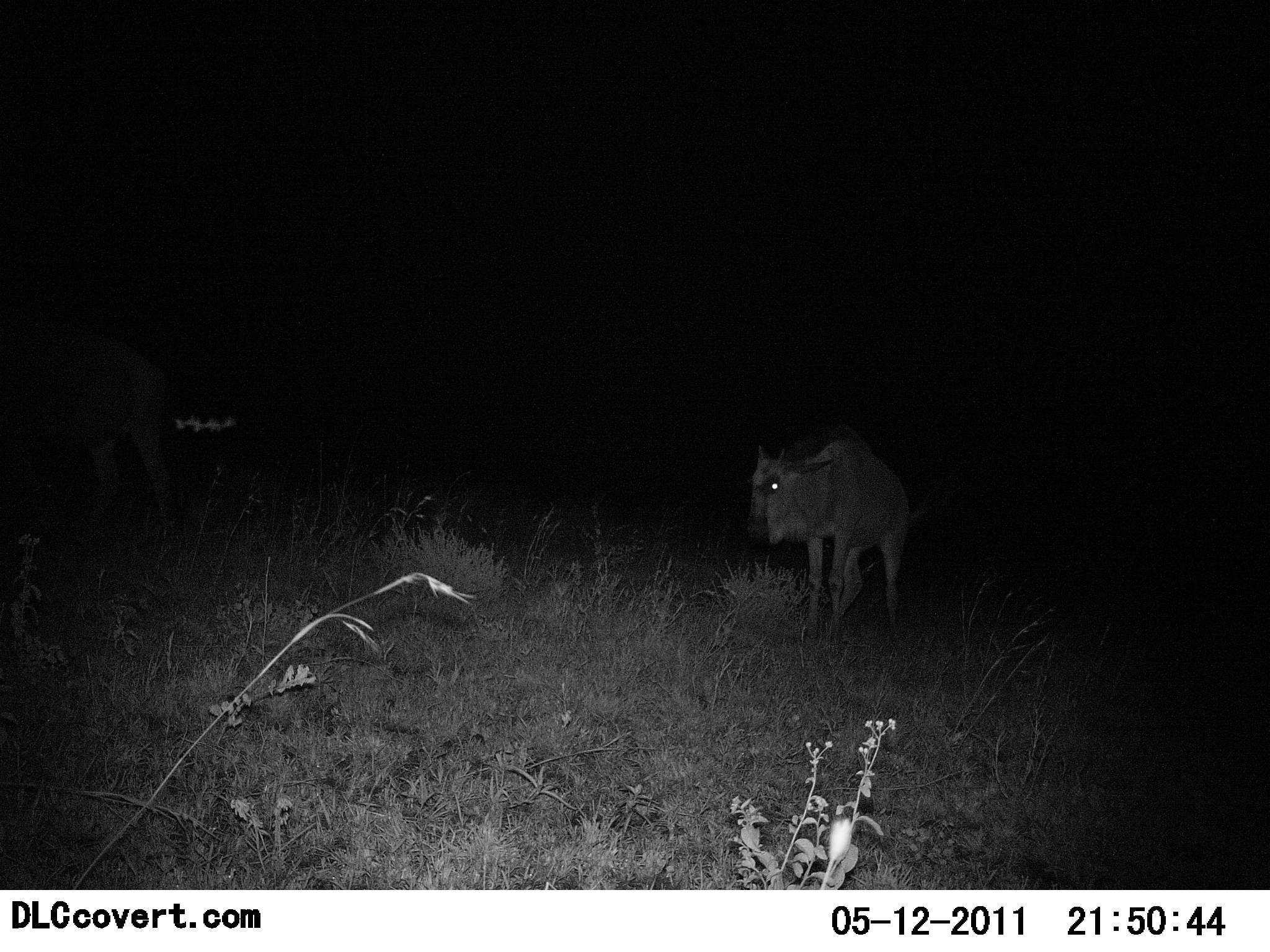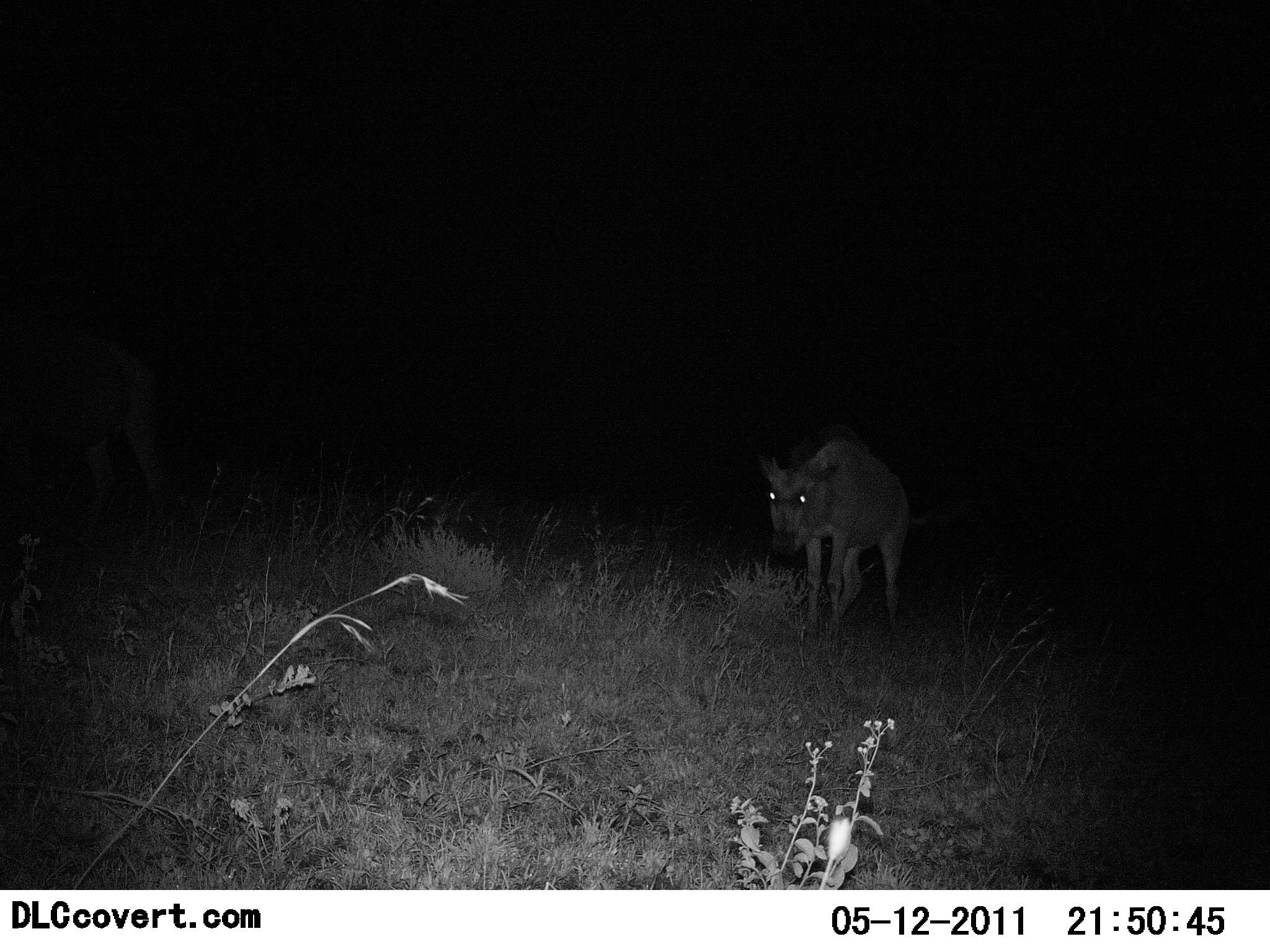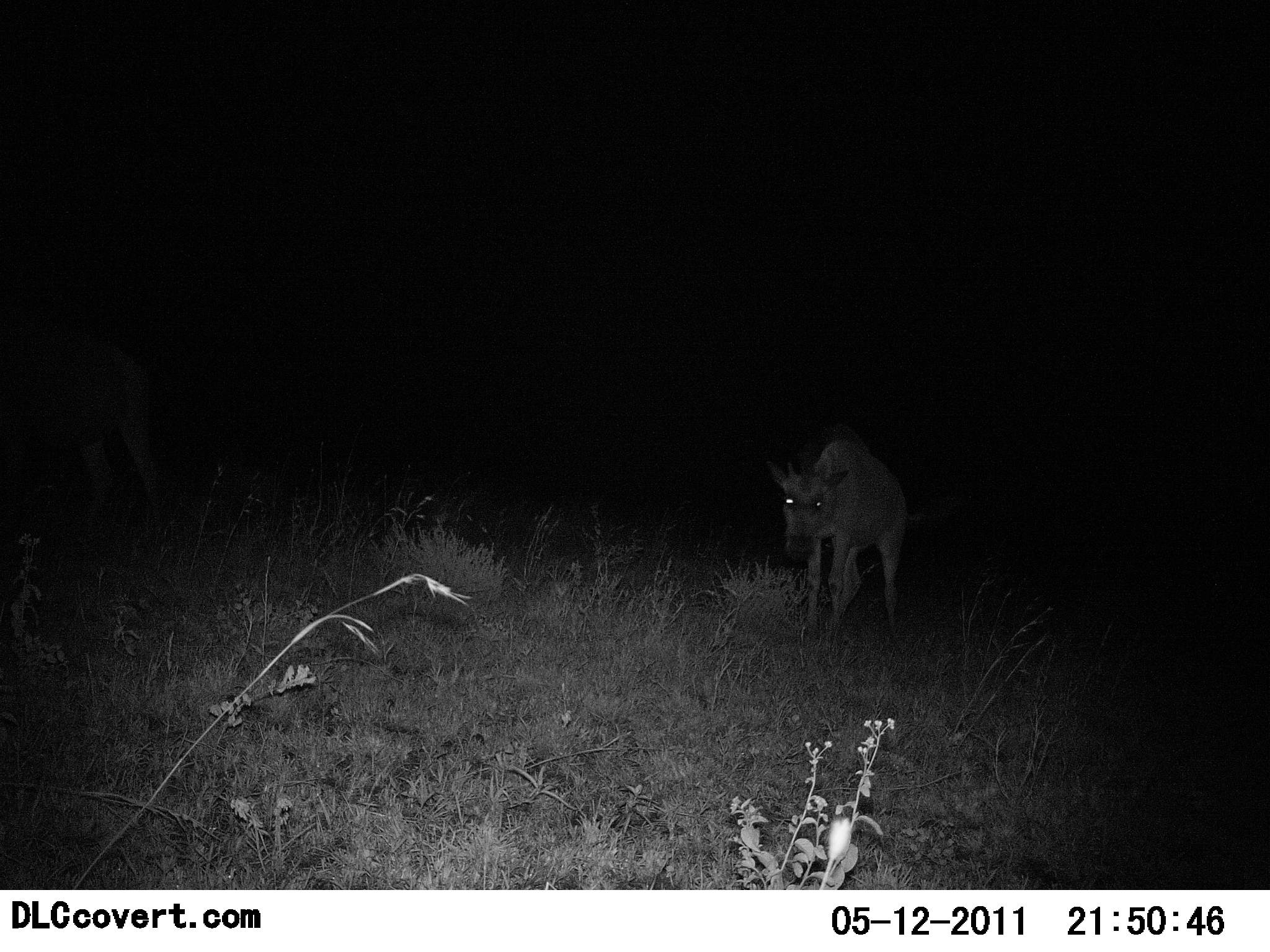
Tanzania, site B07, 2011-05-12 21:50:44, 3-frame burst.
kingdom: Animalia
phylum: Chordata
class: Mammalia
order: Artiodactyla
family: Bovidae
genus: Connochaetes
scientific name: Connochaetes taurinus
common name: blue wildebeest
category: wildebeest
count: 1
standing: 82%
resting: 0%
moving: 27%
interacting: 0%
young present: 36%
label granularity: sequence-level